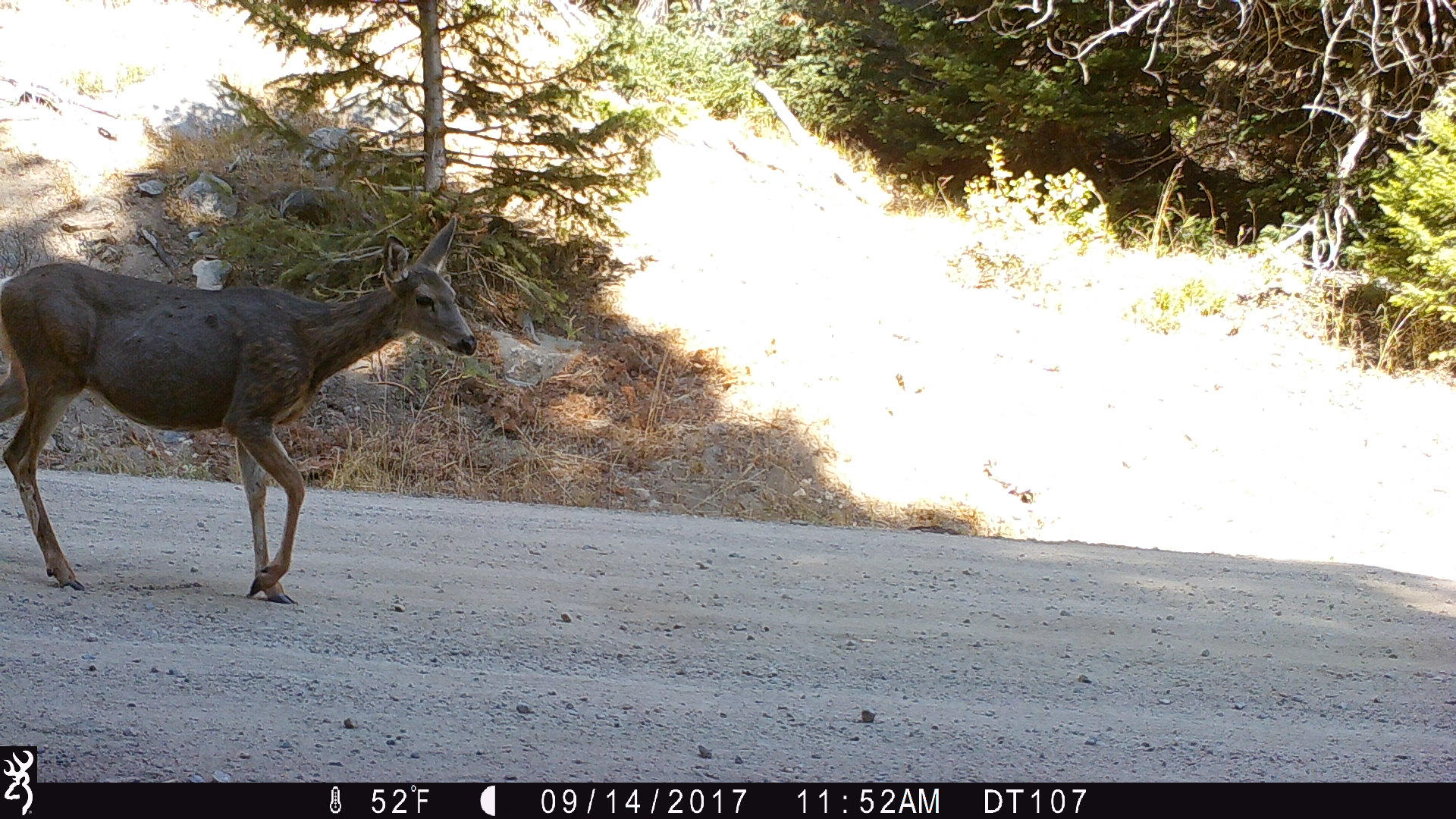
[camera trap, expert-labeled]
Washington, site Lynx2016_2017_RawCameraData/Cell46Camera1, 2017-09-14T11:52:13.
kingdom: Animalia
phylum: Chordata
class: Mammalia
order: Artiodactyla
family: Cervidae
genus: Odocoileus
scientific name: Odocoileus hemionus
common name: mule deer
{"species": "Odocoileus hemionus (mule deer)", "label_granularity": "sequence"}